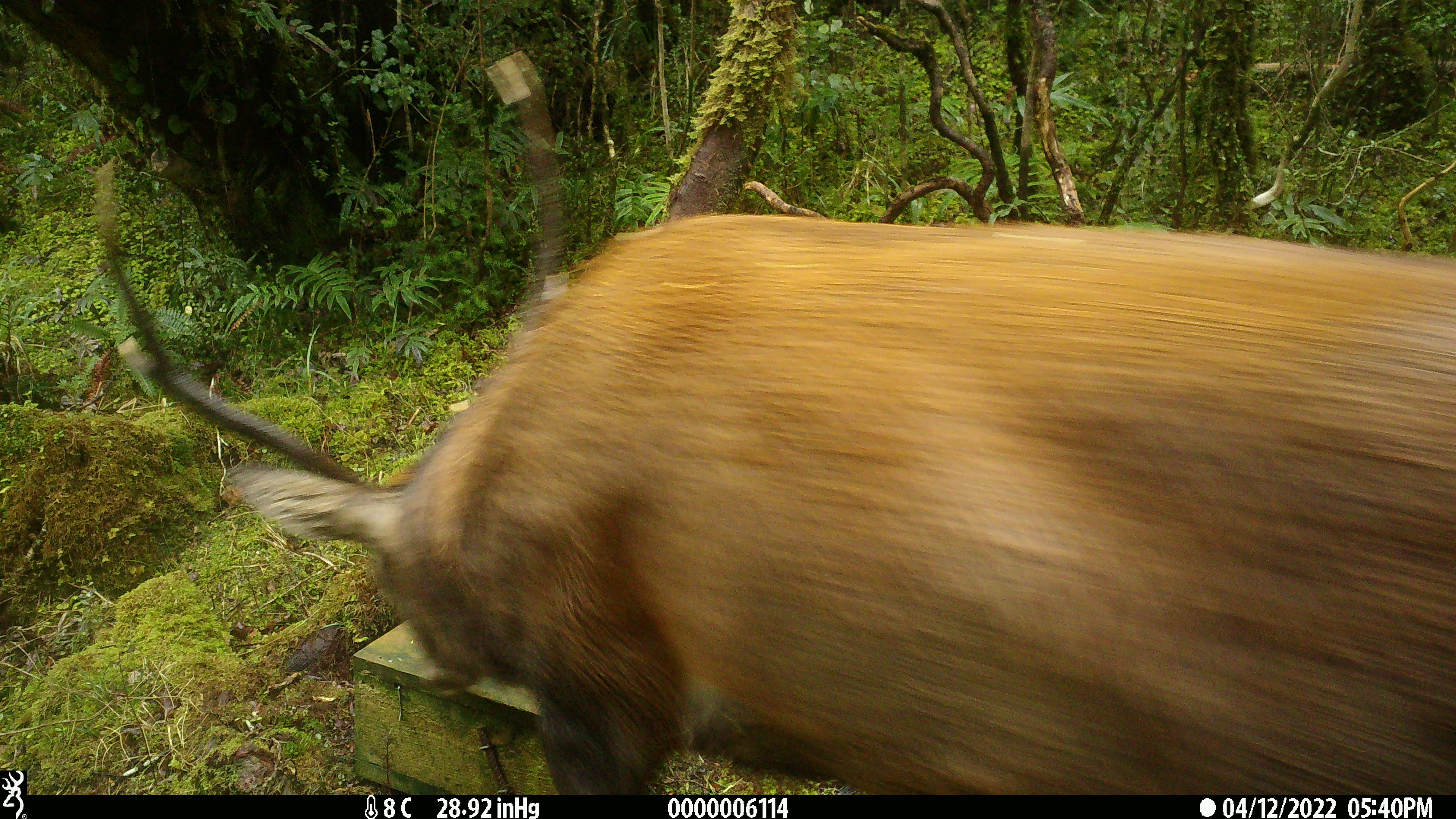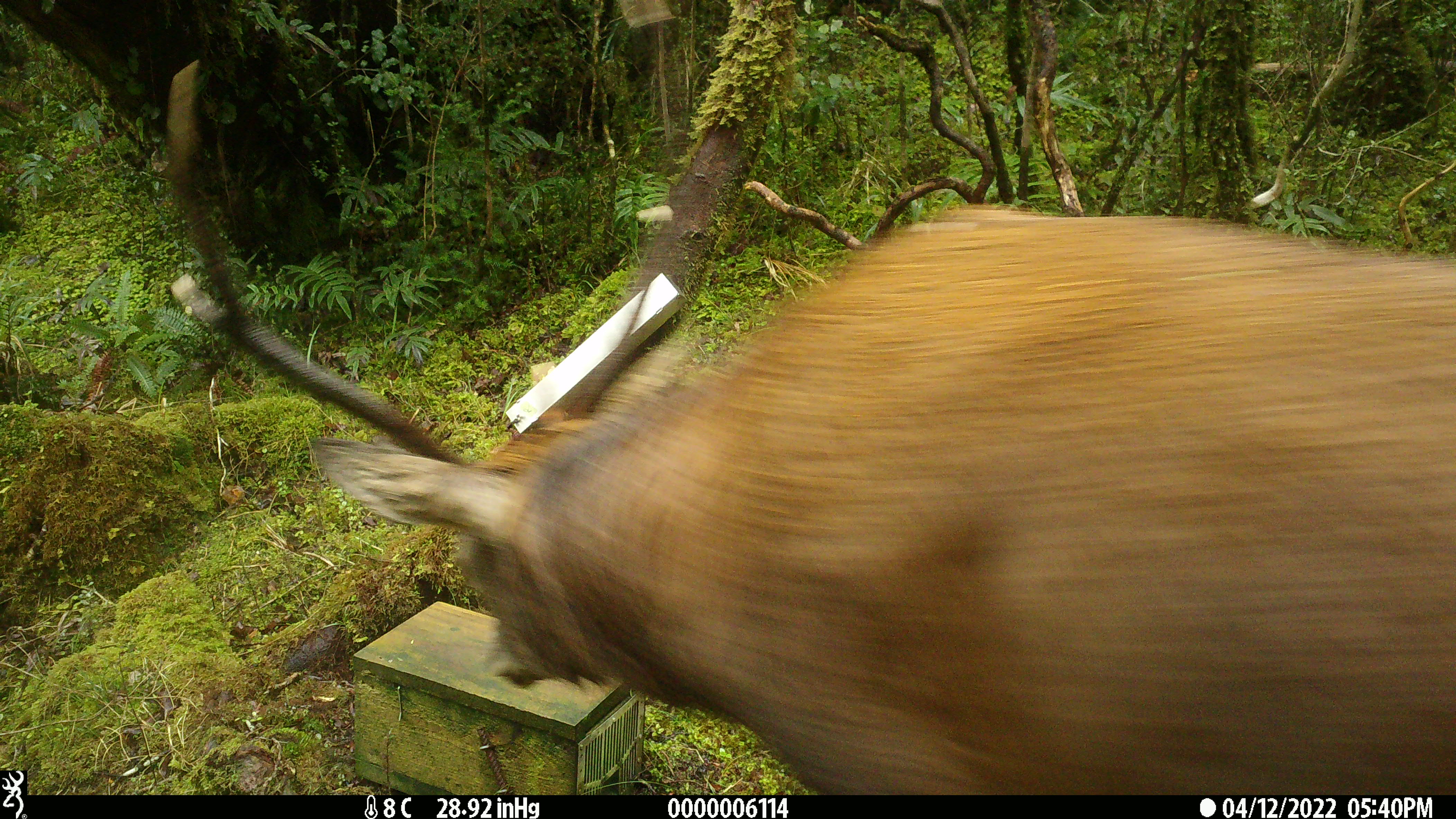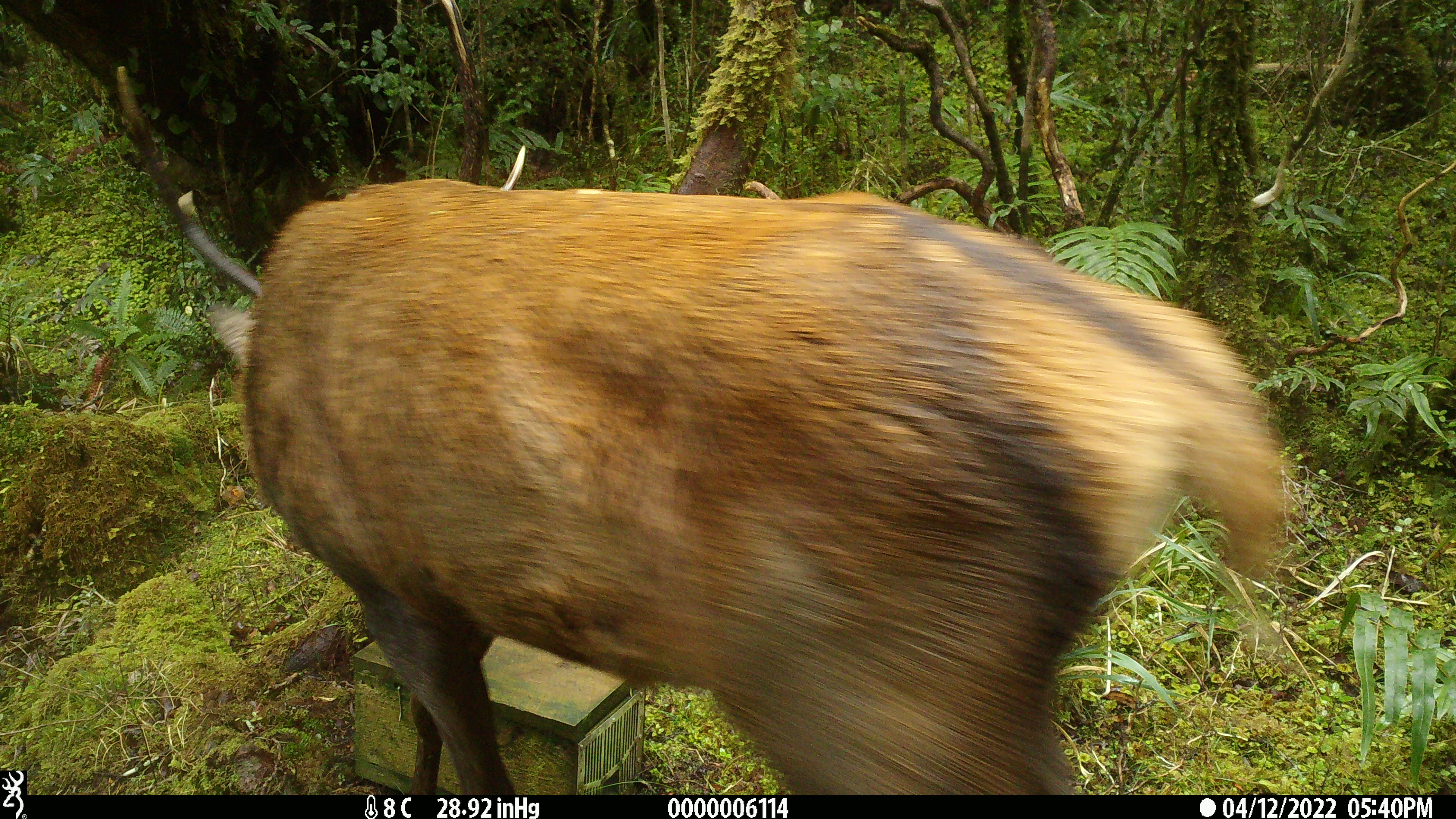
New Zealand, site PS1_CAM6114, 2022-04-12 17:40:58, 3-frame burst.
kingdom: Animalia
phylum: Chordata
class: Mammalia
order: Artiodactyla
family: Cervidae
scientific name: Cervidae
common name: deer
Deer (Cervidae).